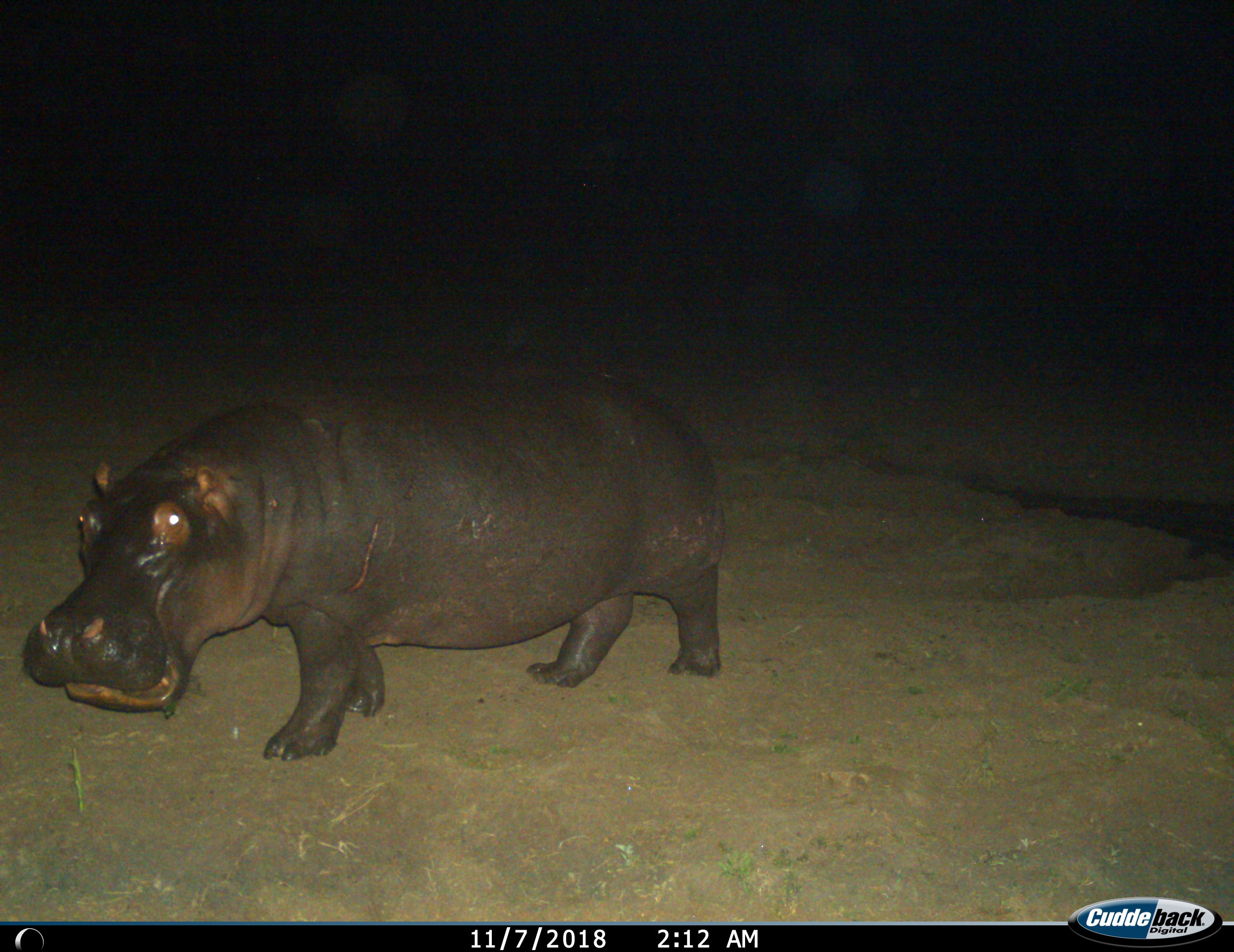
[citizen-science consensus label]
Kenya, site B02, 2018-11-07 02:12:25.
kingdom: Animalia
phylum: Chordata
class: Mammalia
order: Artiodactyla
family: Hippopotamidae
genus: Hippopotamus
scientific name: Hippopotamus amphibius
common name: hippopotamus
Hippopotamus (Hippopotamus amphibius), count 1. Behavior (volunteer vote fractions): standing 10%, resting 0%, moving 80%, interacting 10%. Young present (vote fraction): 0%. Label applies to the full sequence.